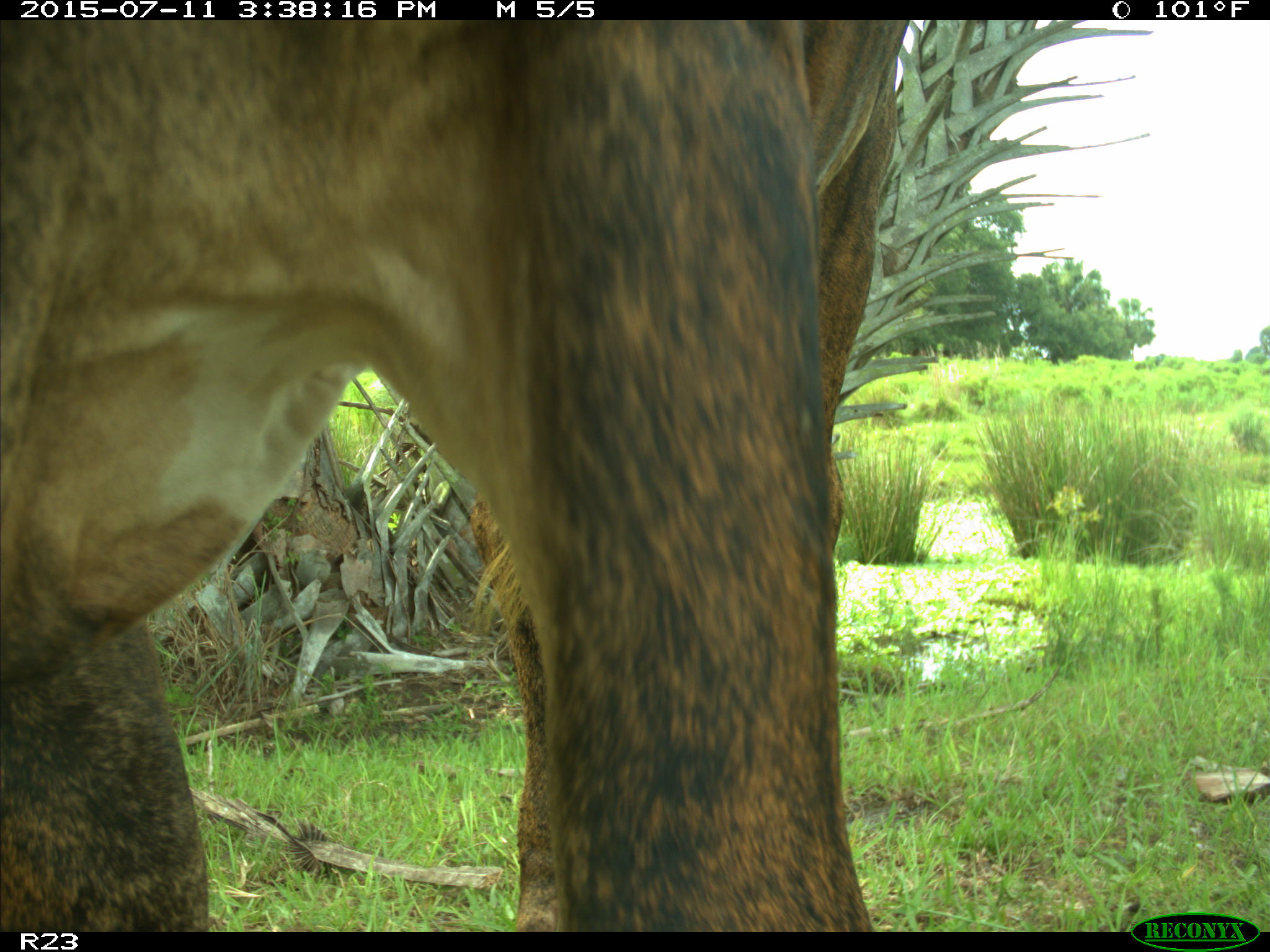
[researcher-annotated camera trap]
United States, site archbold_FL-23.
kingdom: Animalia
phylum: Chordata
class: Mammalia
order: Artiodactyla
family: Bovidae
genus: Bos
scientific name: Bos taurus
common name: domestic cow